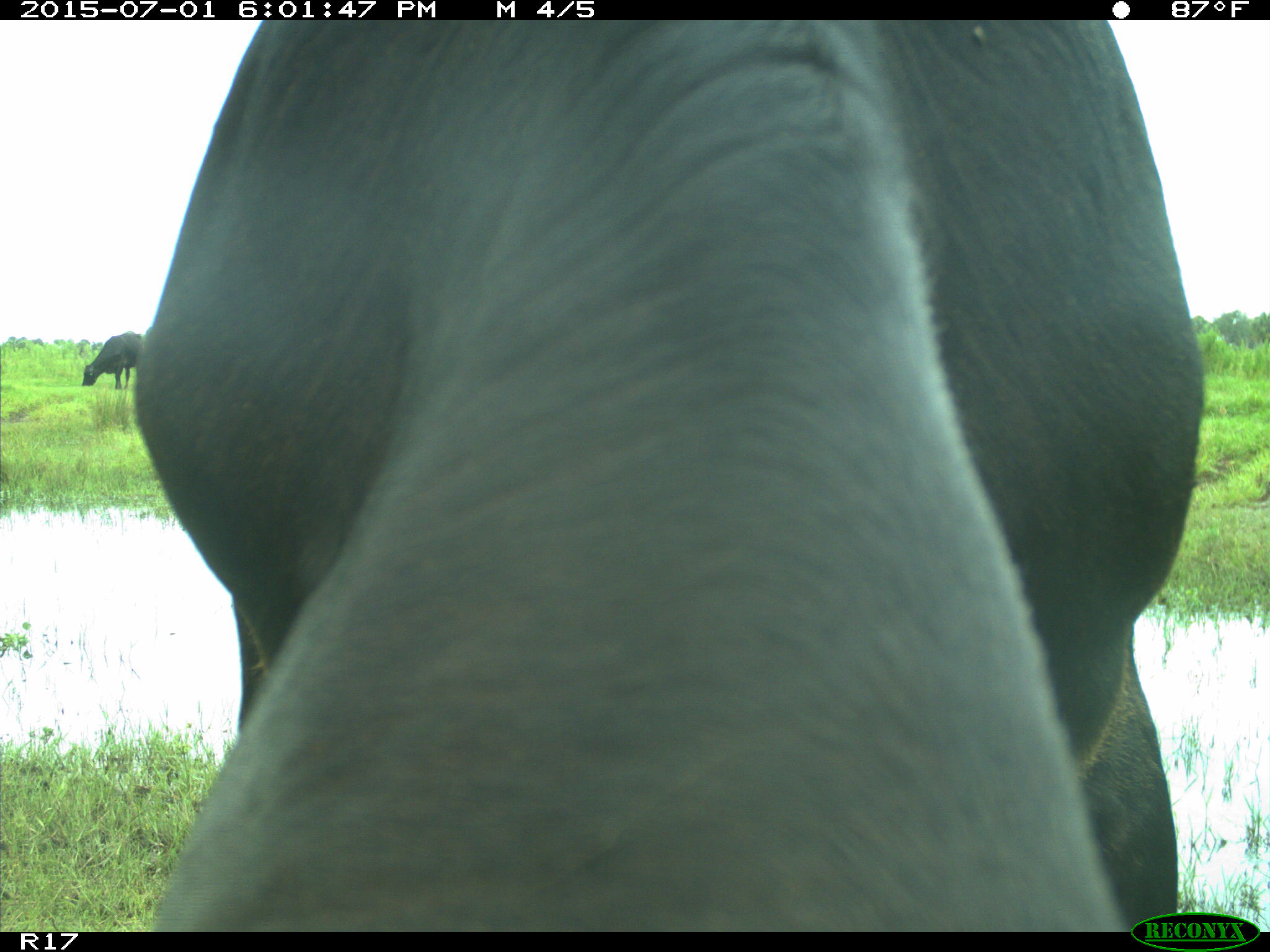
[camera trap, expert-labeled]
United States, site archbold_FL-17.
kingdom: Animalia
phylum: Chordata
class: Mammalia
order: Artiodactyla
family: Bovidae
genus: Bos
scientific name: Bos taurus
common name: domestic cow